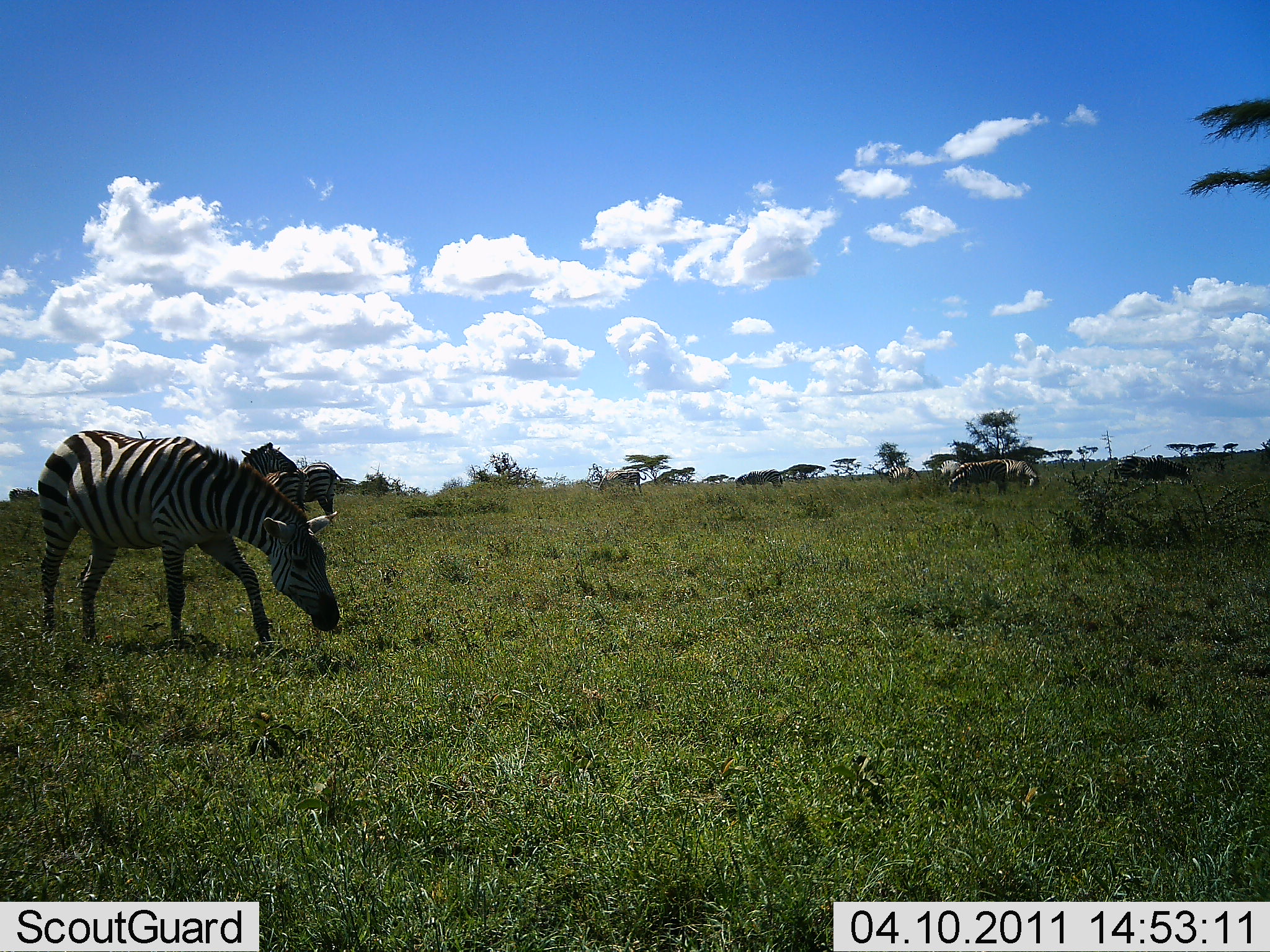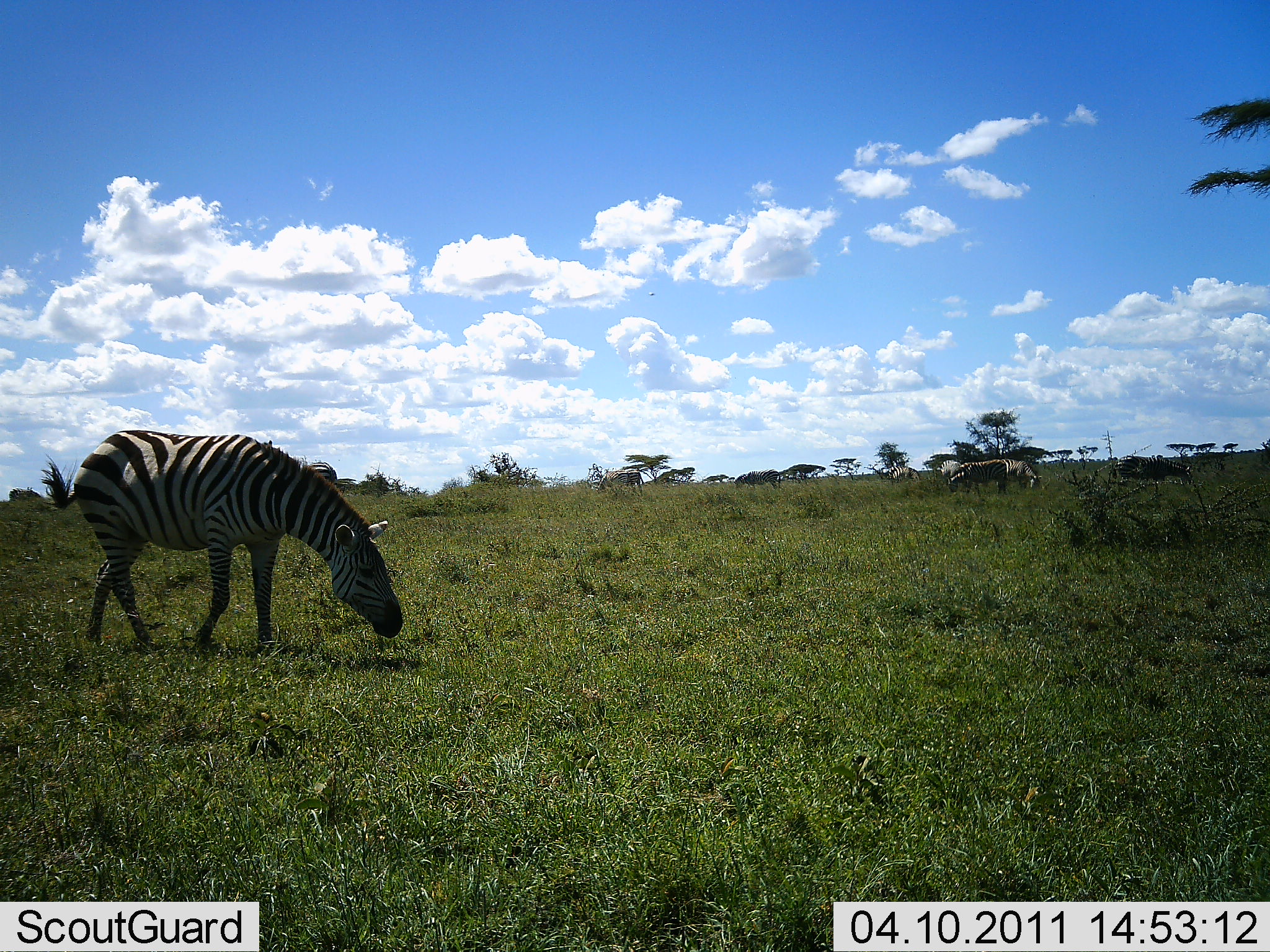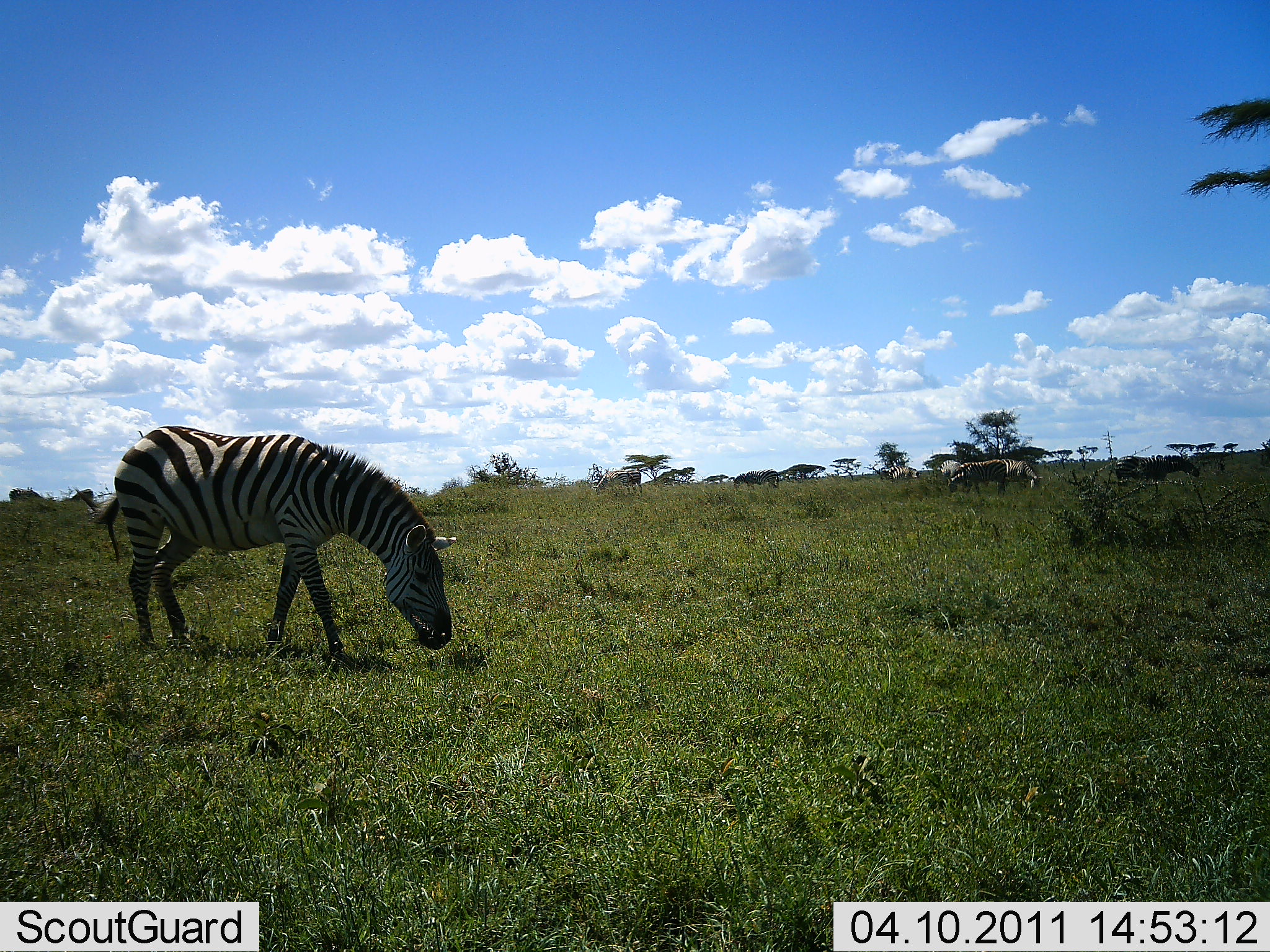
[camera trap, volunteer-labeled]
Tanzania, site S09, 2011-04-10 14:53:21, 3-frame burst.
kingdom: Animalia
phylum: Chordata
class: Mammalia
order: Perissodactyla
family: Equidae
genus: Equus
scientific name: Equus quagga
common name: plains zebra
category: zebra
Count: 4.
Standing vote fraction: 60%.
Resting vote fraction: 0%.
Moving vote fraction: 27%.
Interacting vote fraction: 0%.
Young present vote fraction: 0%.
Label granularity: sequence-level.